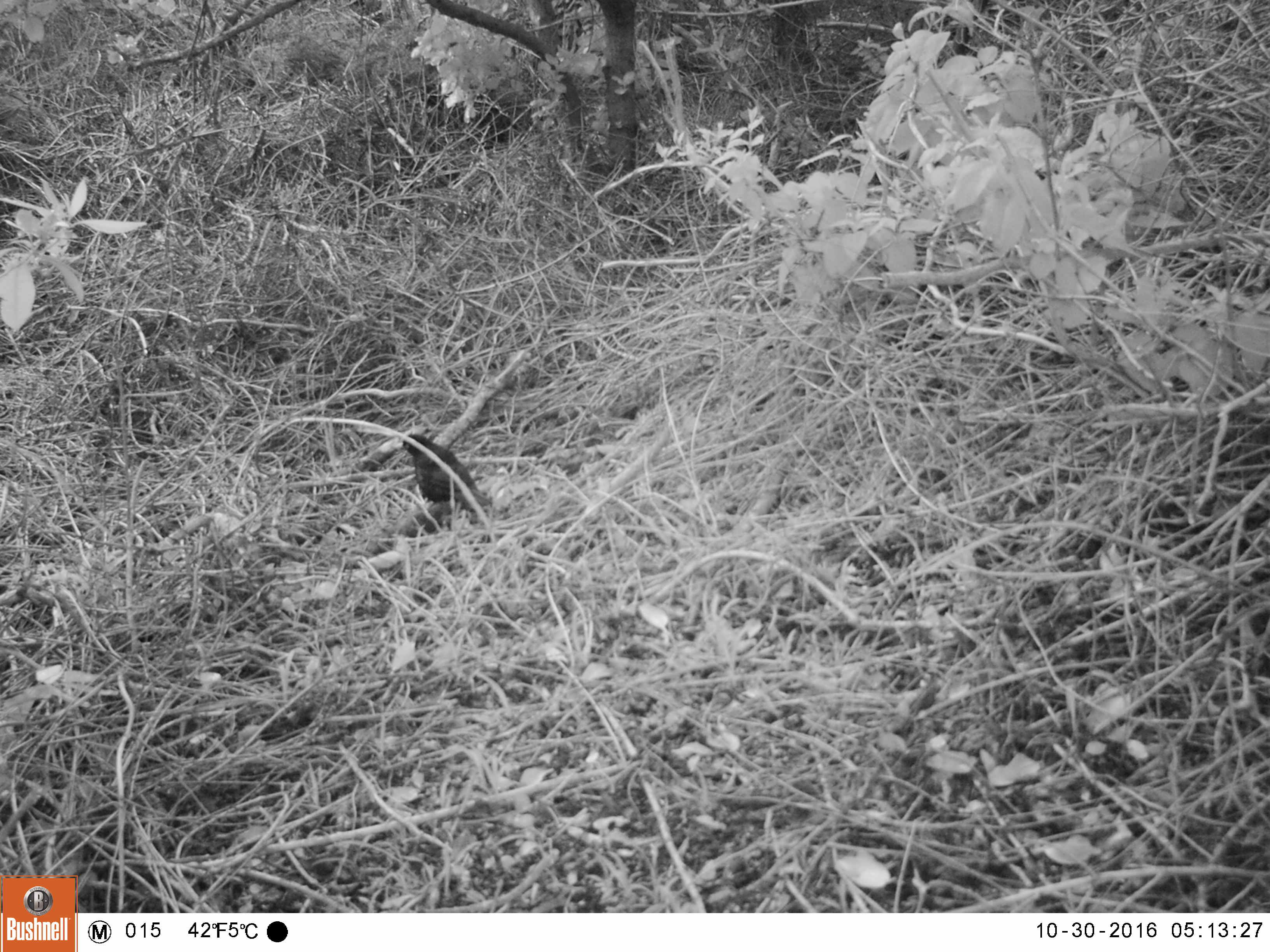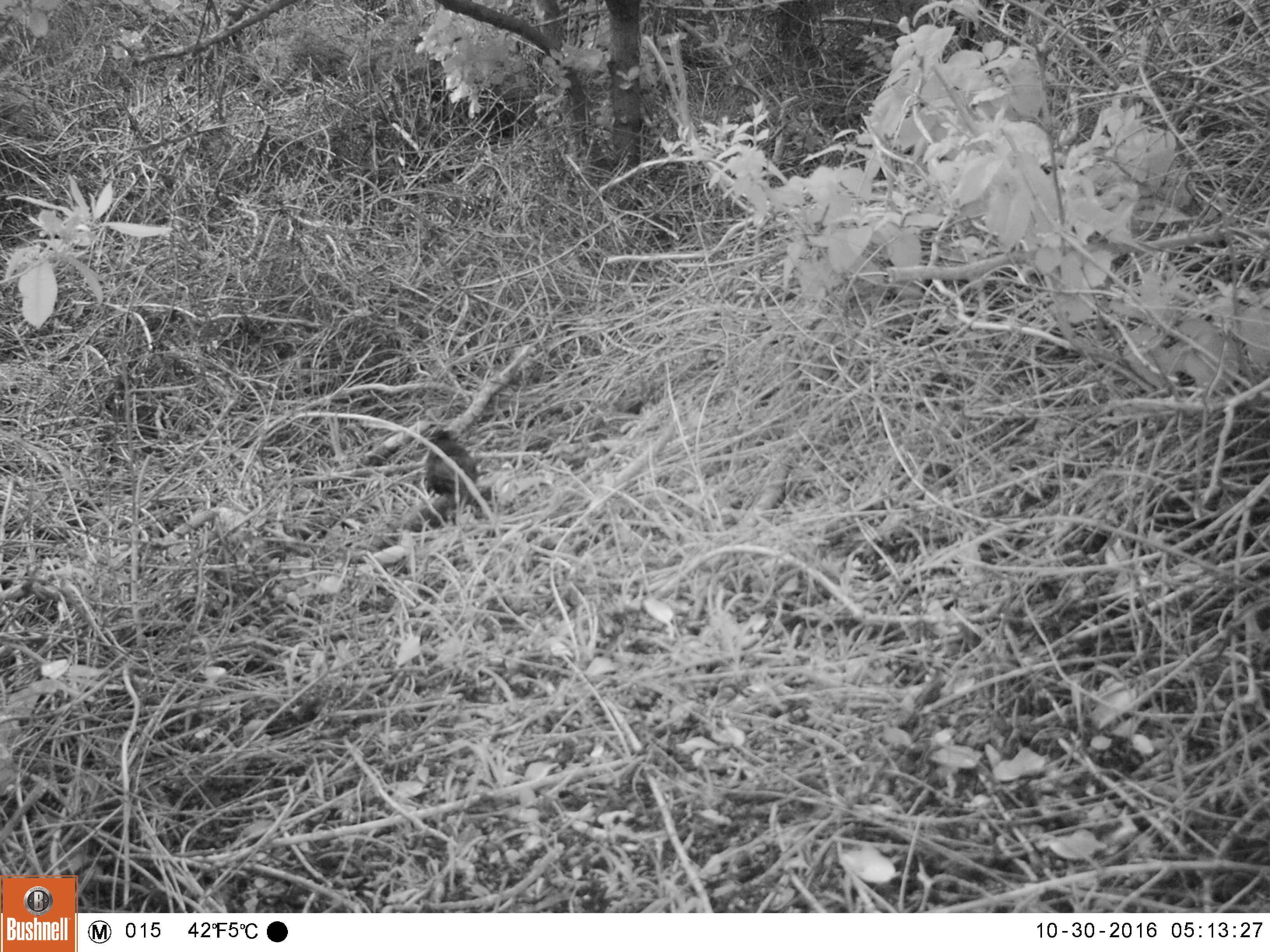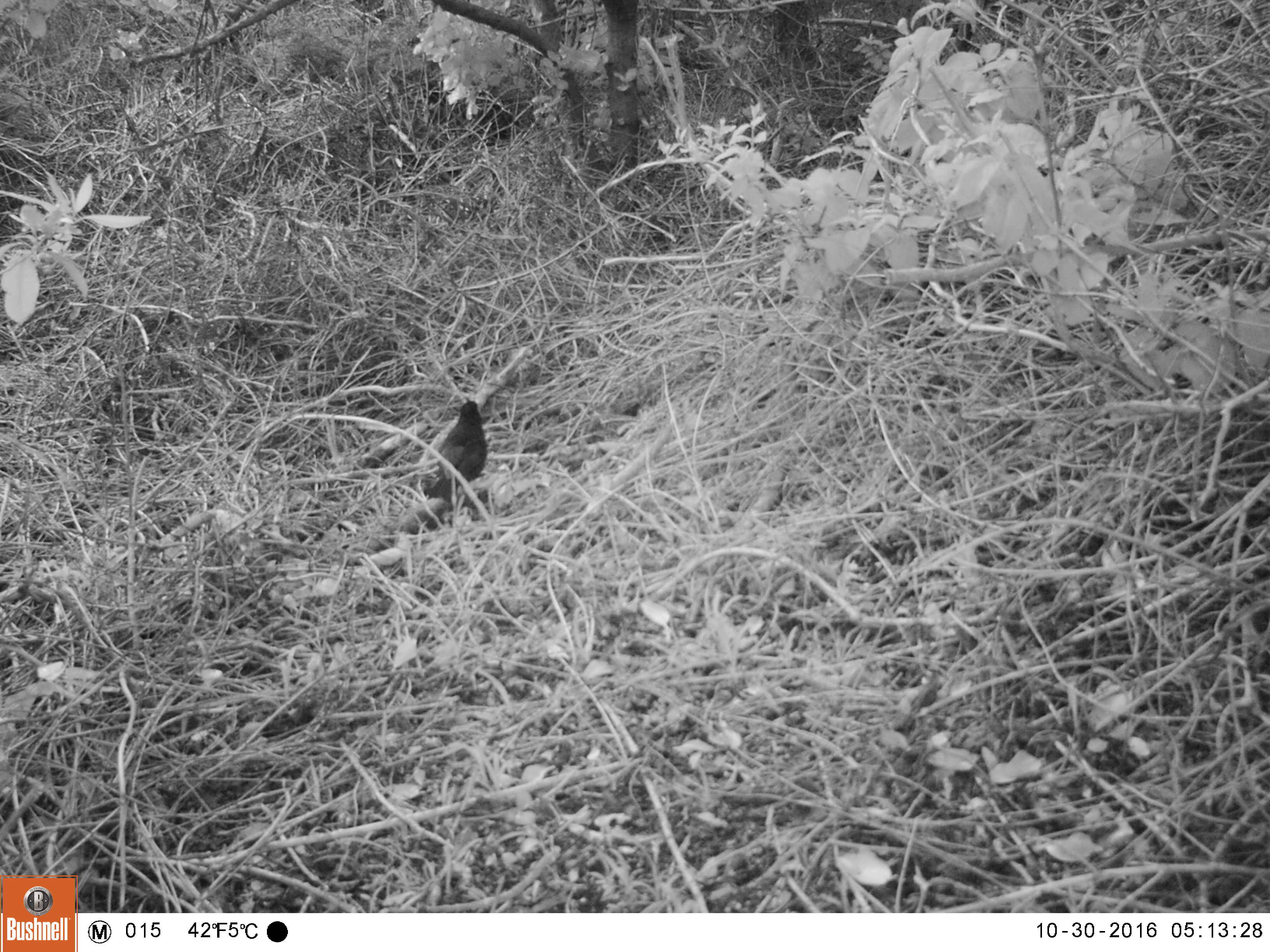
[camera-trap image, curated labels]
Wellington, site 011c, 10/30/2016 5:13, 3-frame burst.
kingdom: Animalia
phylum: Chordata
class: Aves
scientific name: Aves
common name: bird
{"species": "bird (Aves)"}